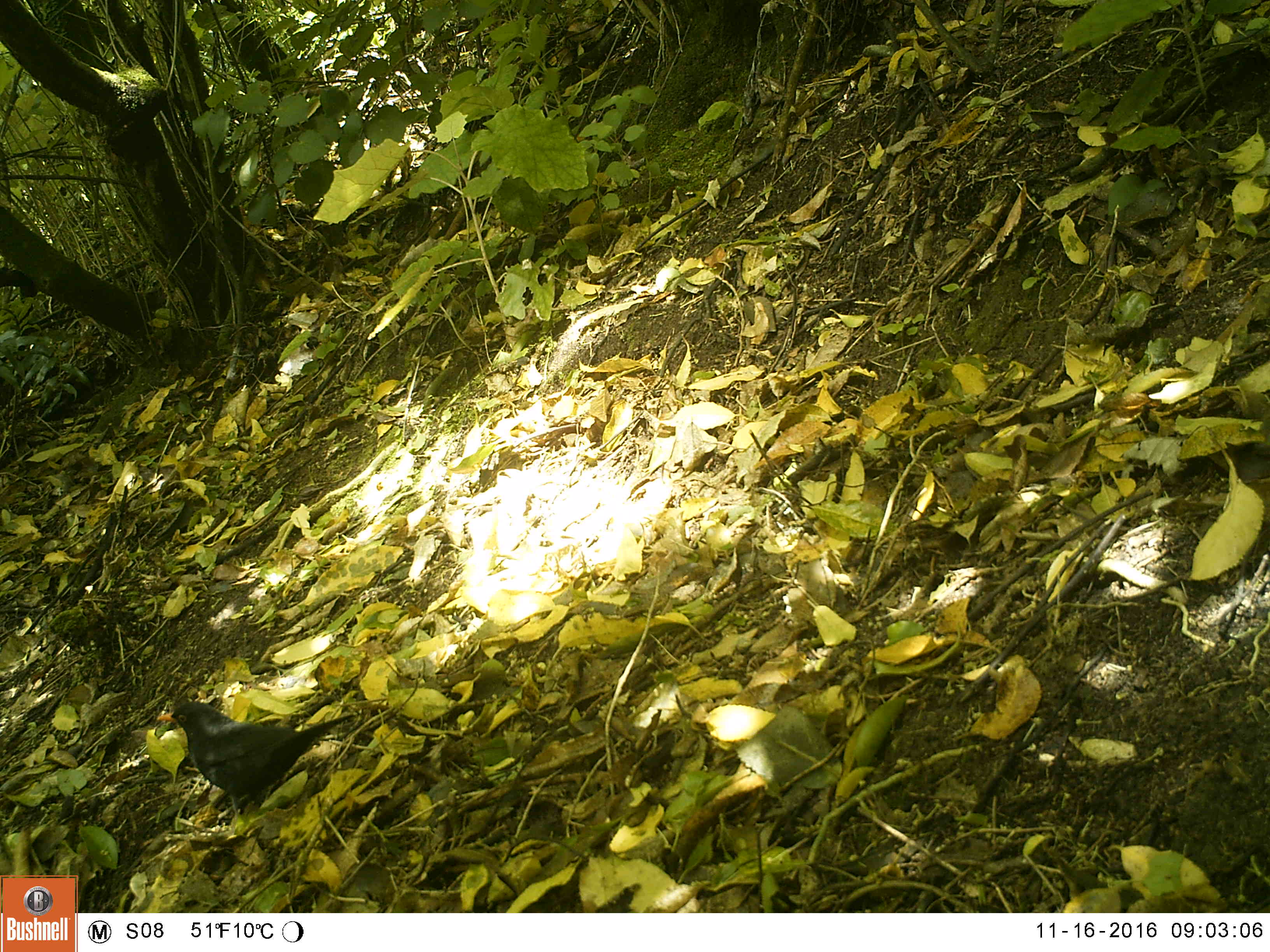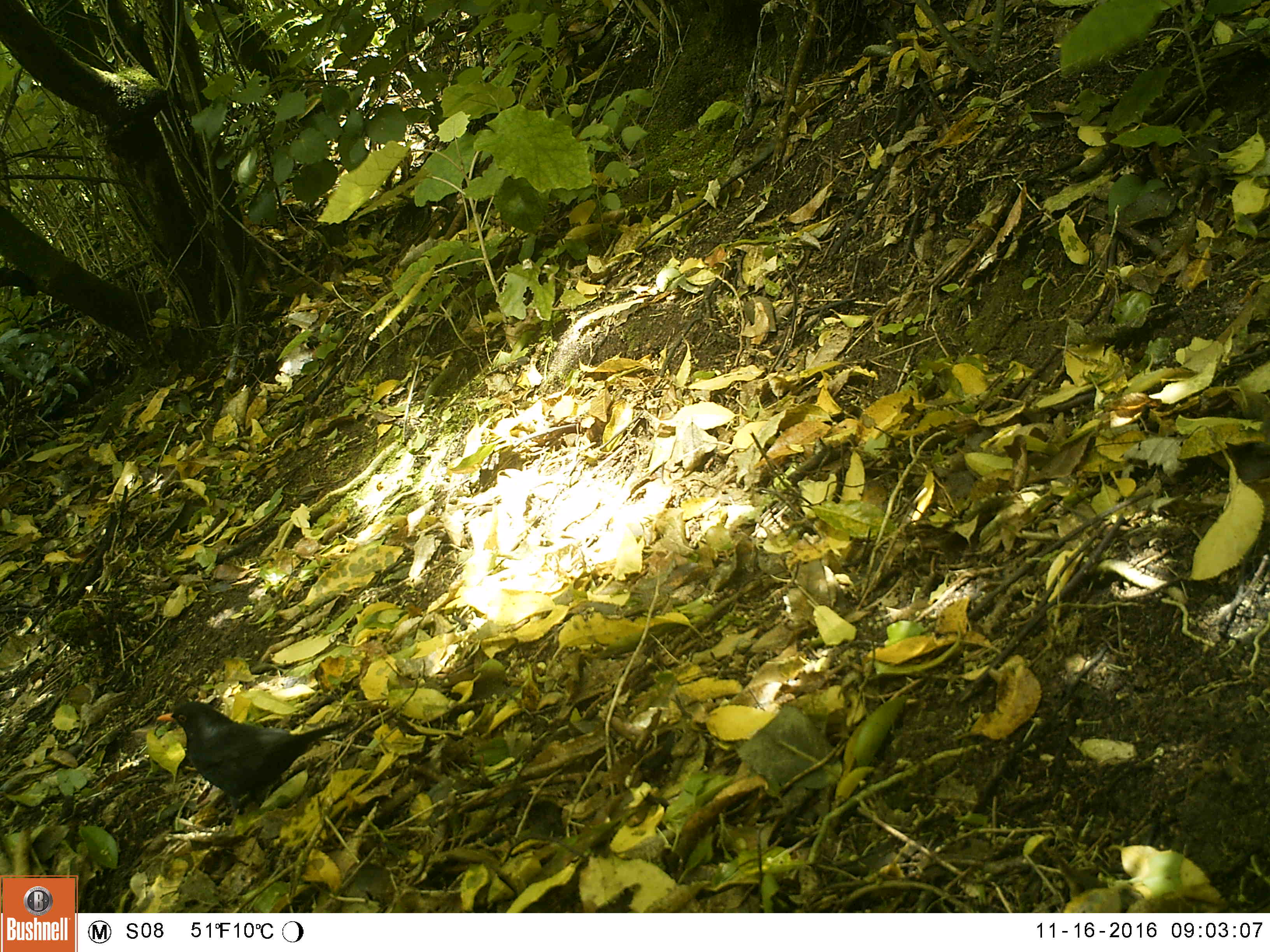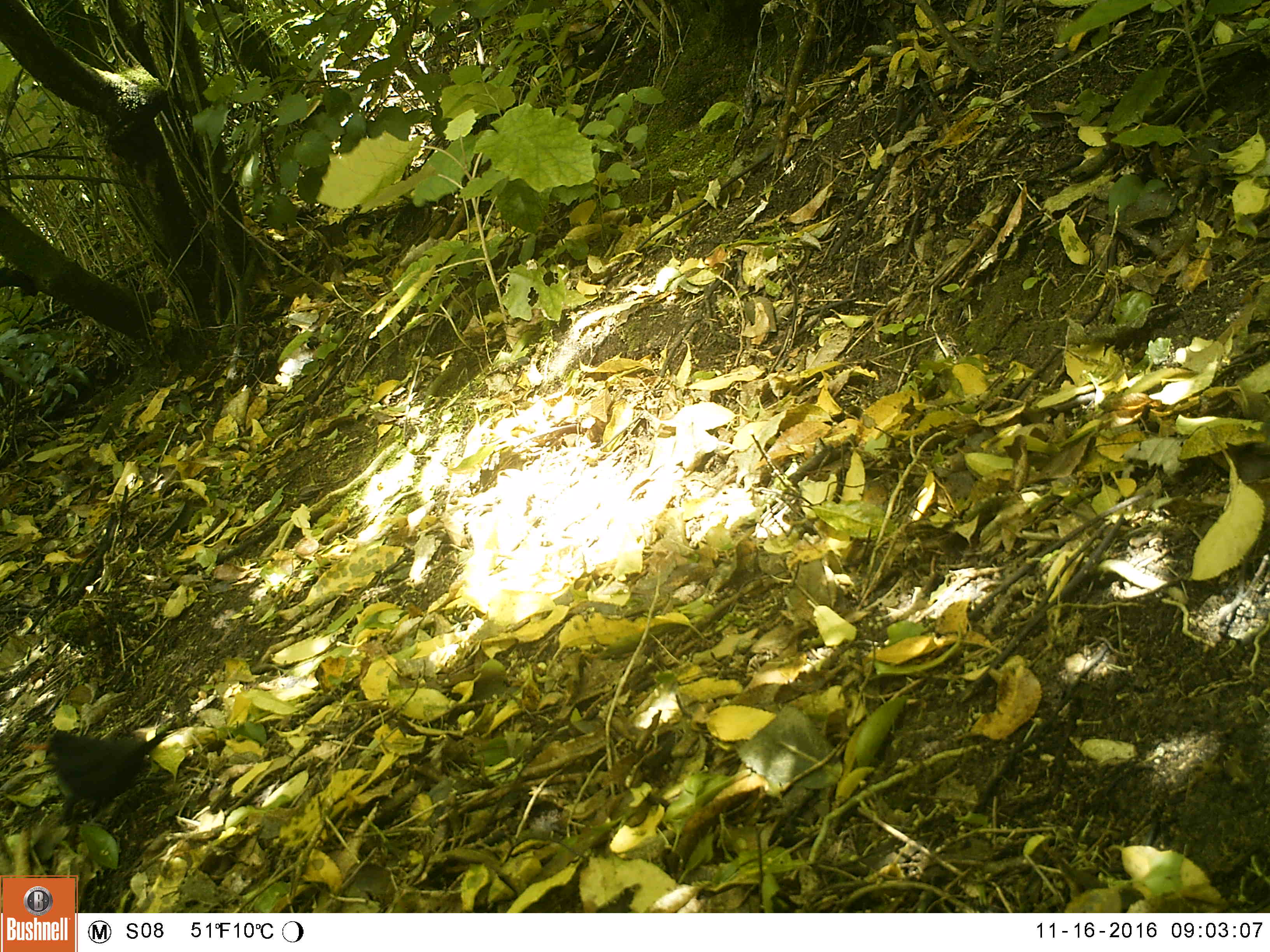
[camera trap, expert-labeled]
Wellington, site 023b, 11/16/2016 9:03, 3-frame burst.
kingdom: Animalia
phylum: Chordata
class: Aves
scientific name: Aves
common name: bird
Bird (Aves).